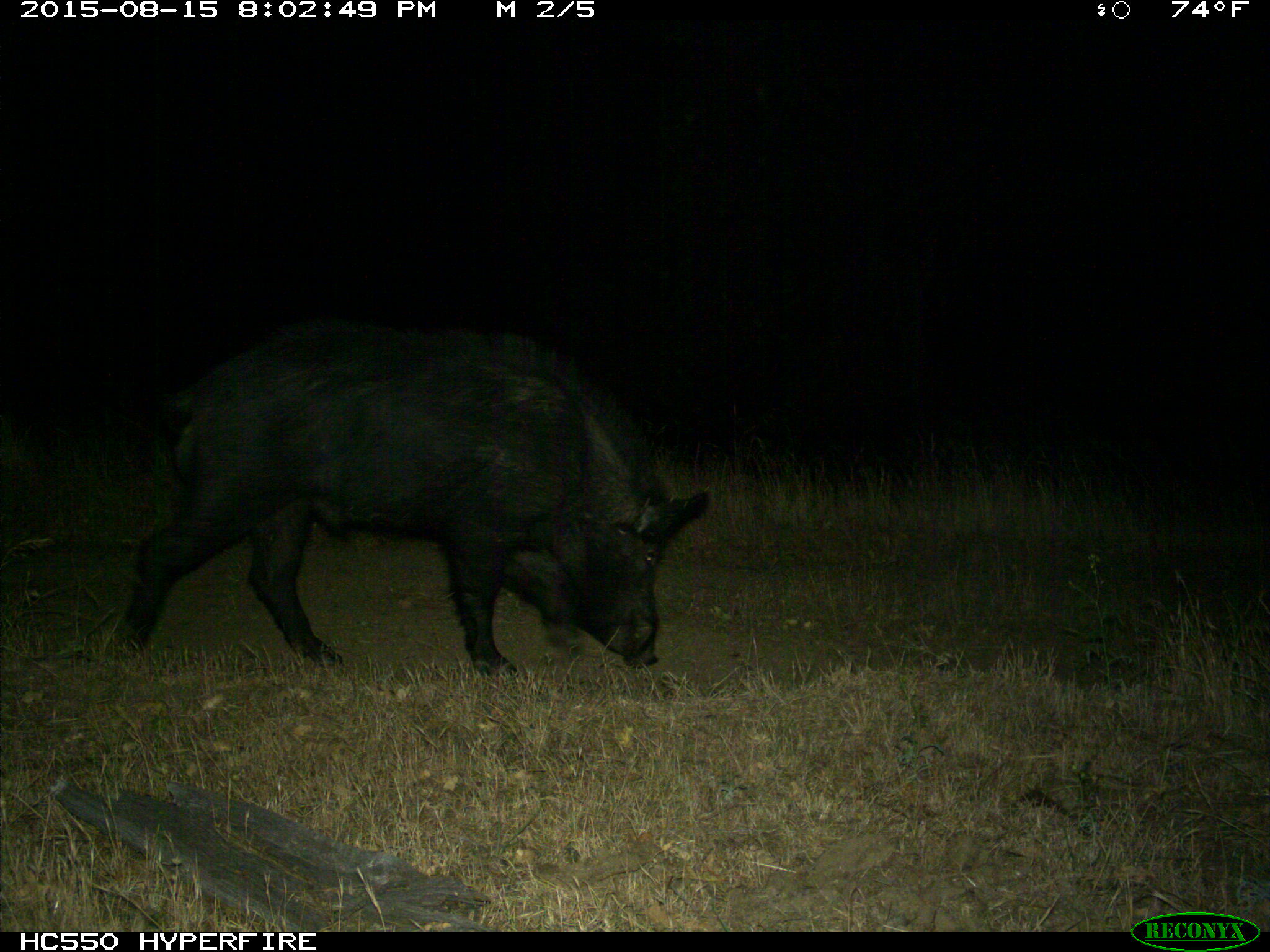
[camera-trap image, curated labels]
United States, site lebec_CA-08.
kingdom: Animalia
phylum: Chordata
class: Mammalia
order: Artiodactyla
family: Suidae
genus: Sus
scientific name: Sus scrofa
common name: wild boar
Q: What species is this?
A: Sus scrofa (wild boar).